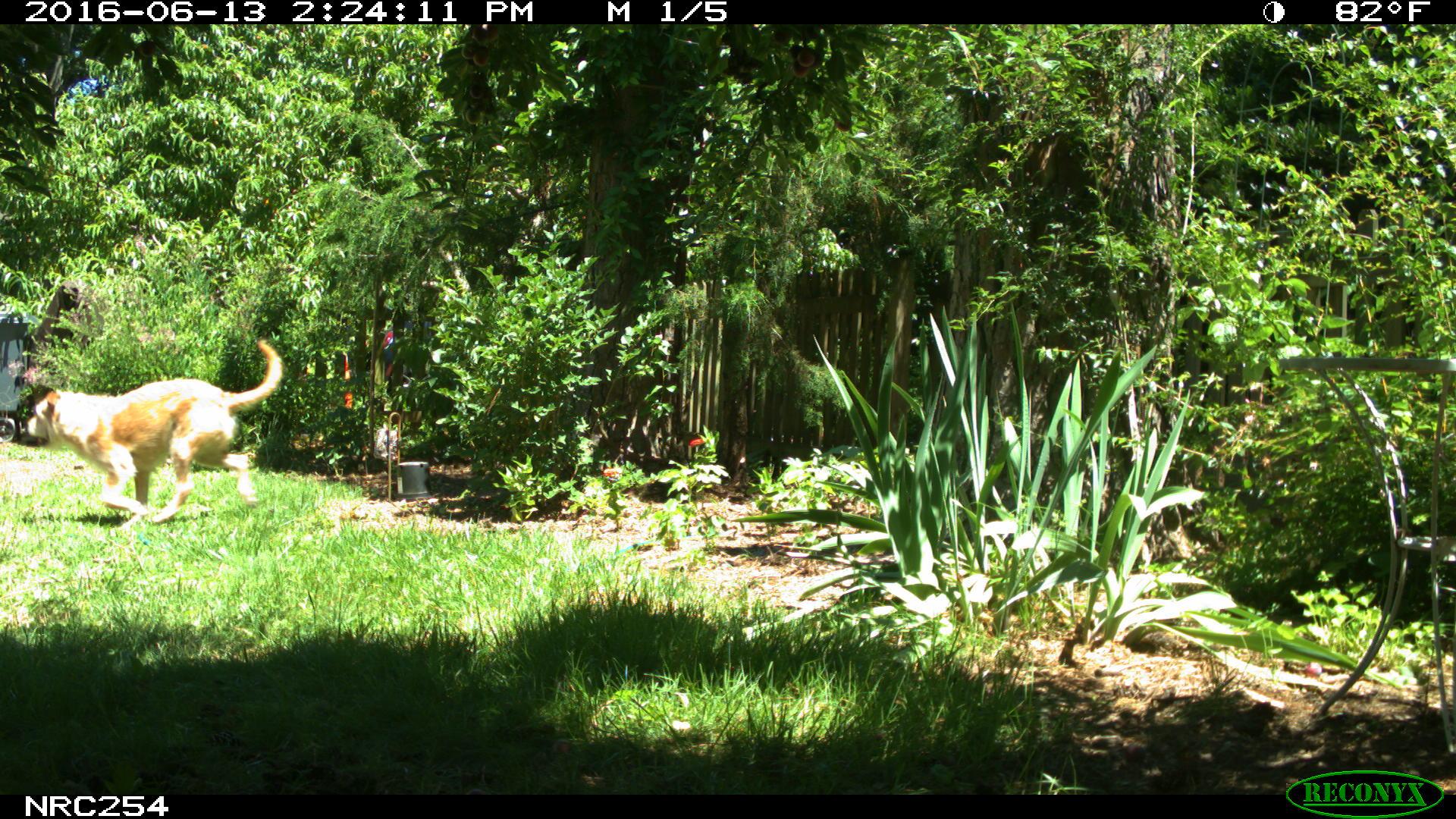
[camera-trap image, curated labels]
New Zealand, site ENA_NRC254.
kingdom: Animalia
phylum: Chordata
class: Mammalia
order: Carnivora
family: Canidae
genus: Canis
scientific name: Canis familiaris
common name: domestic dog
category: dog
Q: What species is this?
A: Dog (domestic dog) (Canis familiaris).